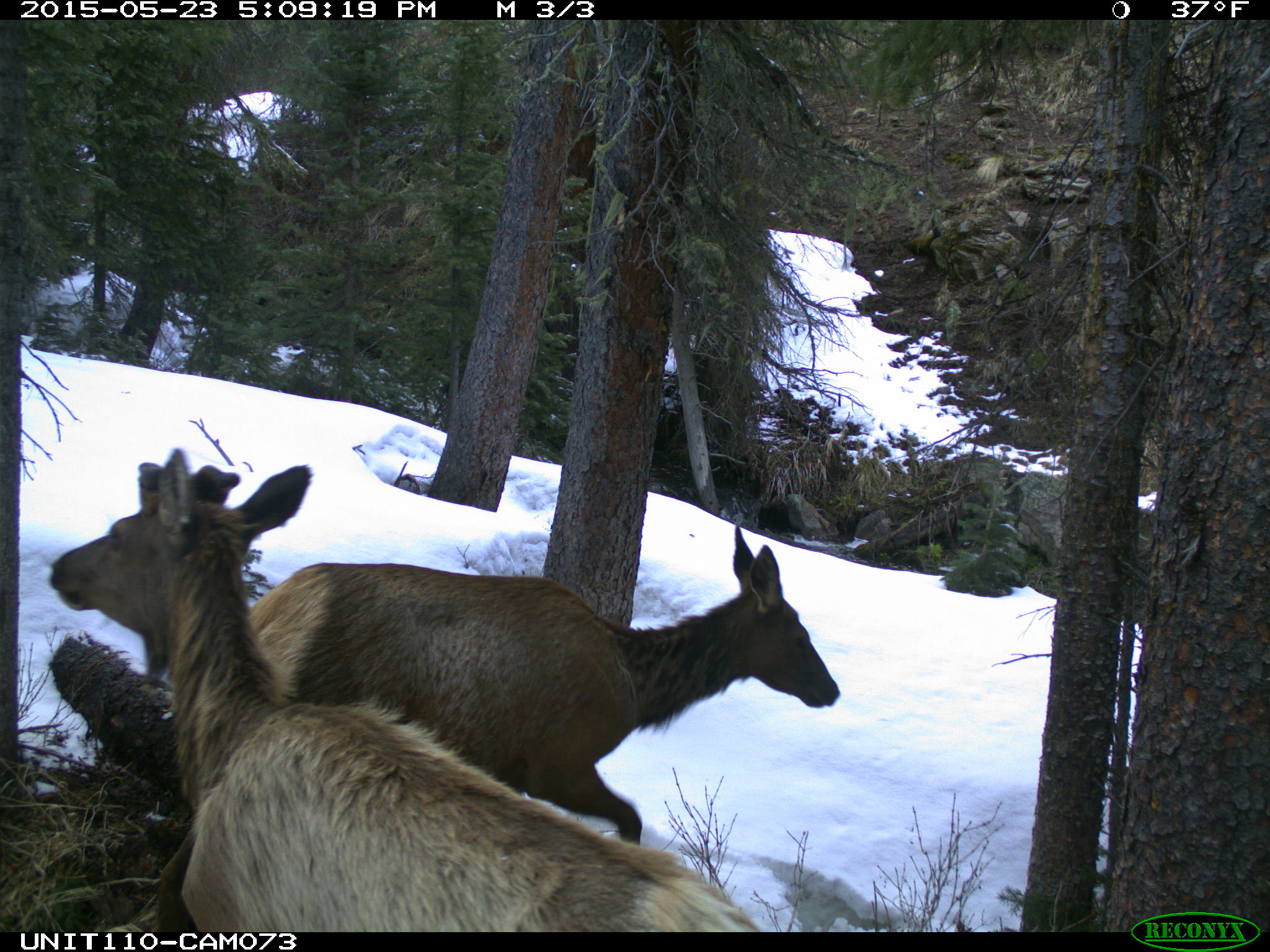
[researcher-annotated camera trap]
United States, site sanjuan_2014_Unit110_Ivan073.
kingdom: Animalia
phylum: Chordata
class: Mammalia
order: Artiodactyla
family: Cervidae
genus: Cervus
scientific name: Cervus elaphus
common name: red deer